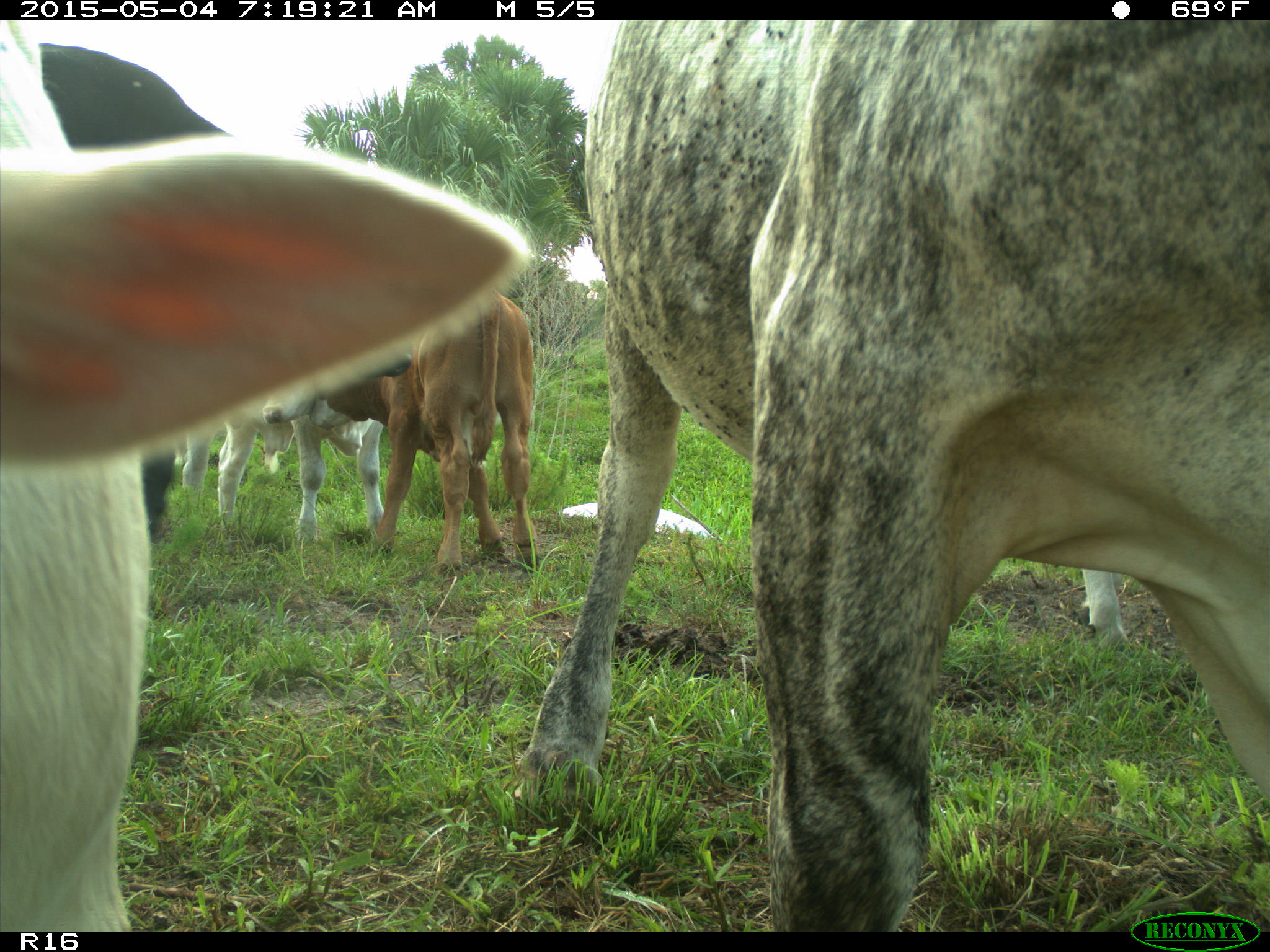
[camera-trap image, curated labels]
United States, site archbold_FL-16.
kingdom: Animalia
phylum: Chordata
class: Mammalia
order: Artiodactyla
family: Bovidae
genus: Bos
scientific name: Bos taurus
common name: domestic cow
Bos taurus (domestic cow).